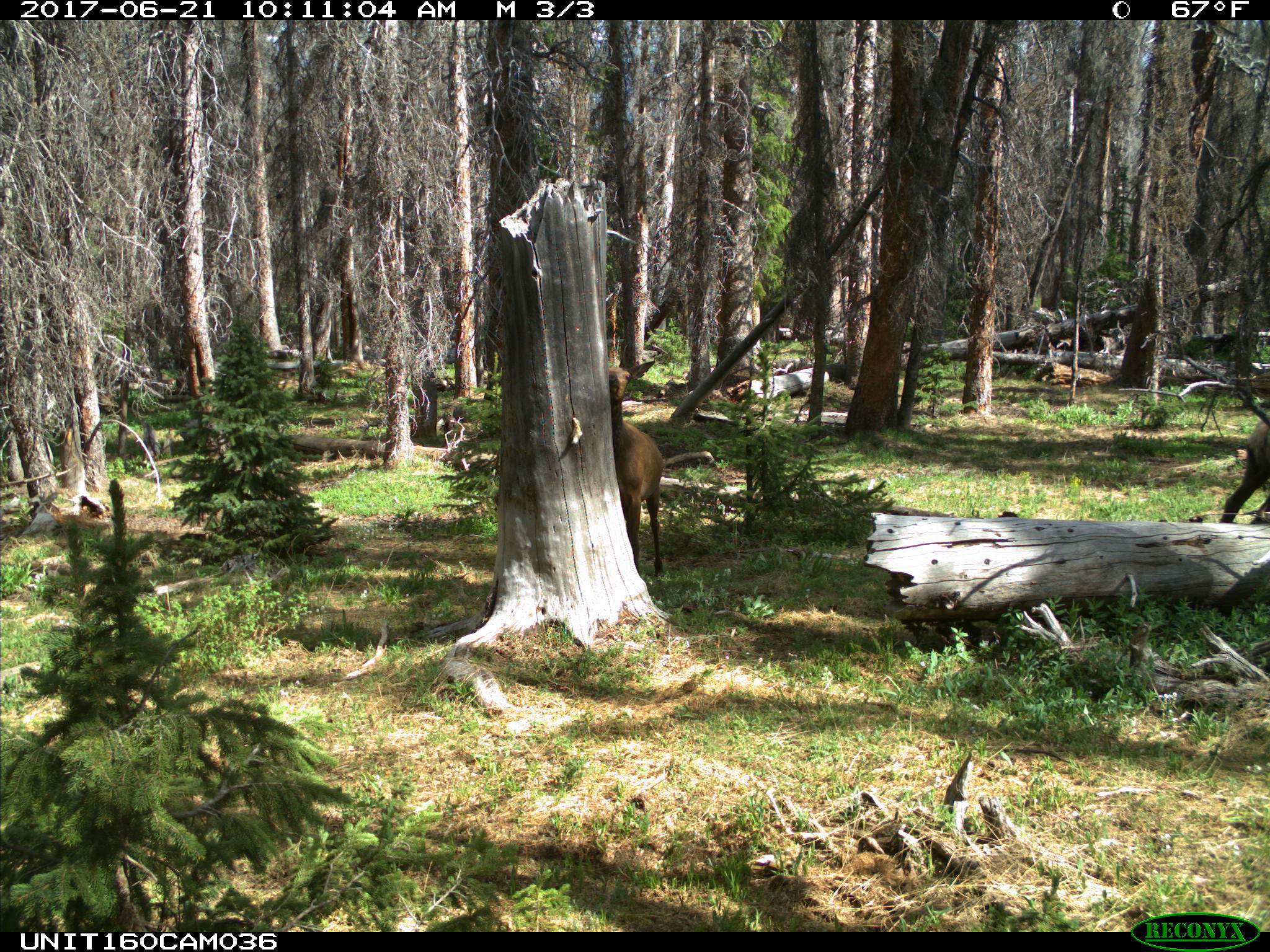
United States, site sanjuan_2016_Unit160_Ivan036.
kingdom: Animalia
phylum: Chordata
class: Mammalia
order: Artiodactyla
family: Cervidae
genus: Cervus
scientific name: Cervus elaphus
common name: red deer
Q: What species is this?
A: Cervus elaphus (red deer).